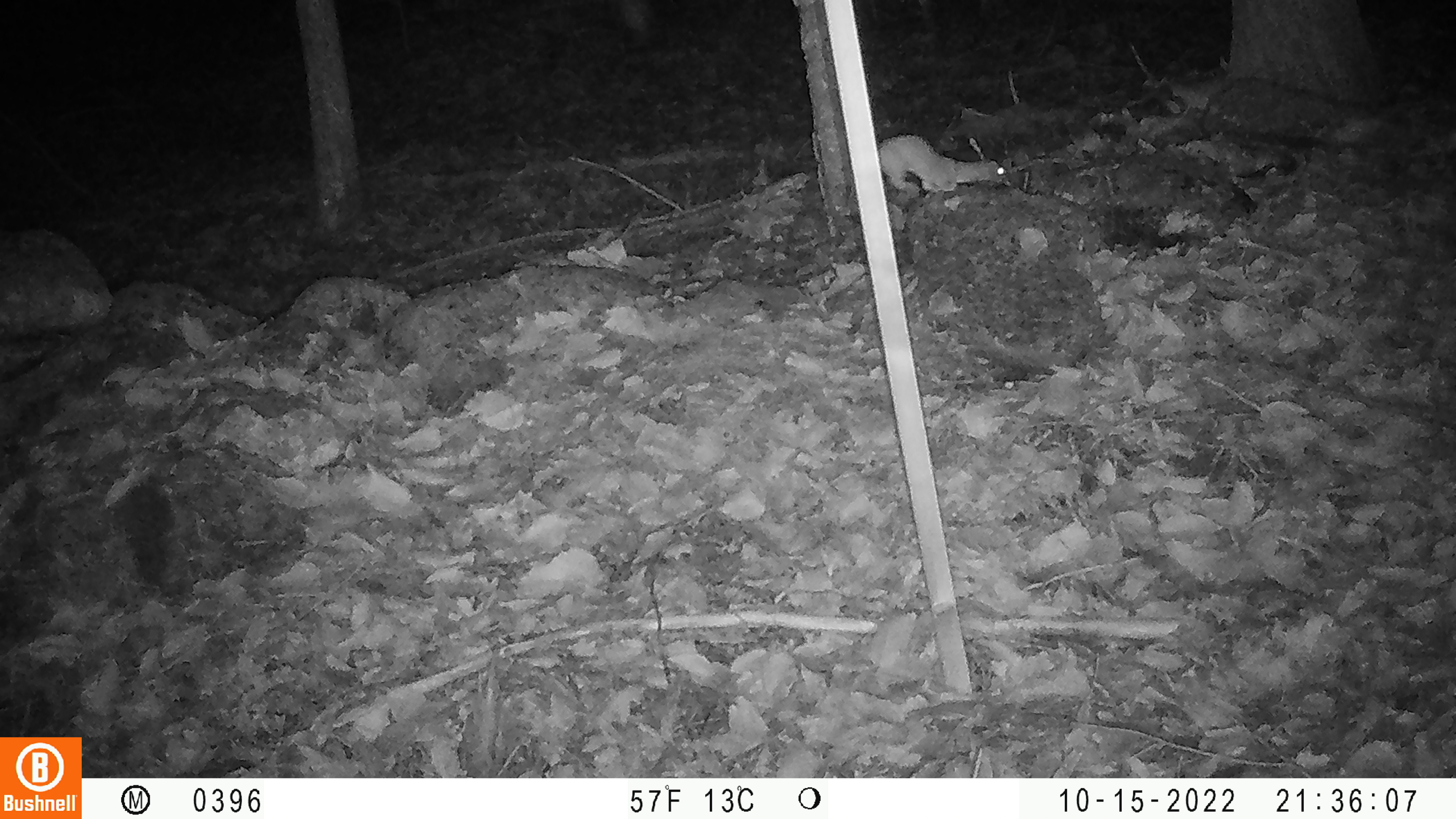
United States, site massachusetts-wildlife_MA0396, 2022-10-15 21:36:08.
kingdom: Animalia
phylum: Chordata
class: Mammalia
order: Carnivora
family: Mustelidae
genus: Mustela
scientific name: Mustela richardsonii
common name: short-tailed weasel